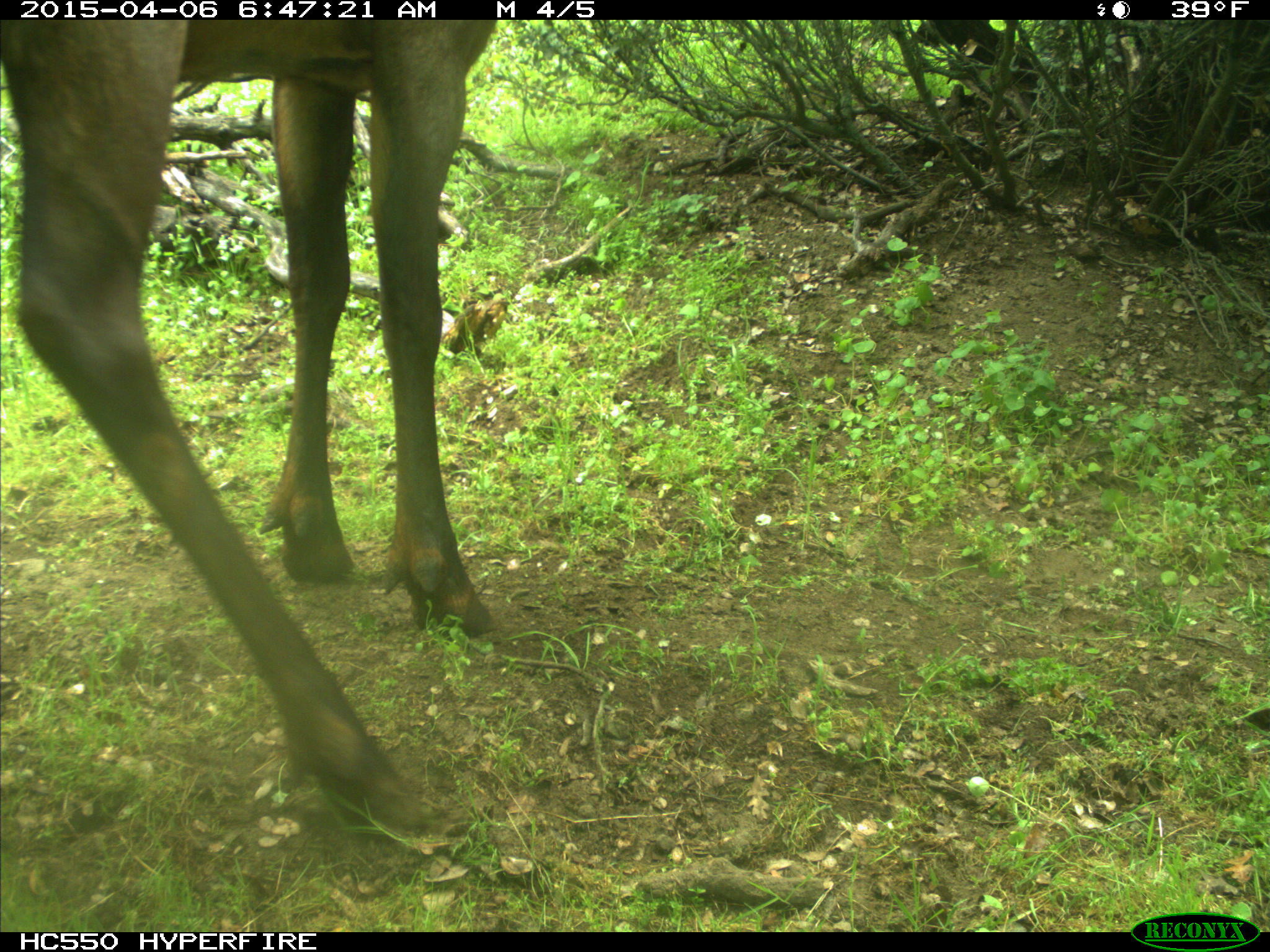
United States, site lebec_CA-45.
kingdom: Animalia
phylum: Chordata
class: Mammalia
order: Artiodactyla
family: Cervidae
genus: Cervus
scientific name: Cervus canadensis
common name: elk